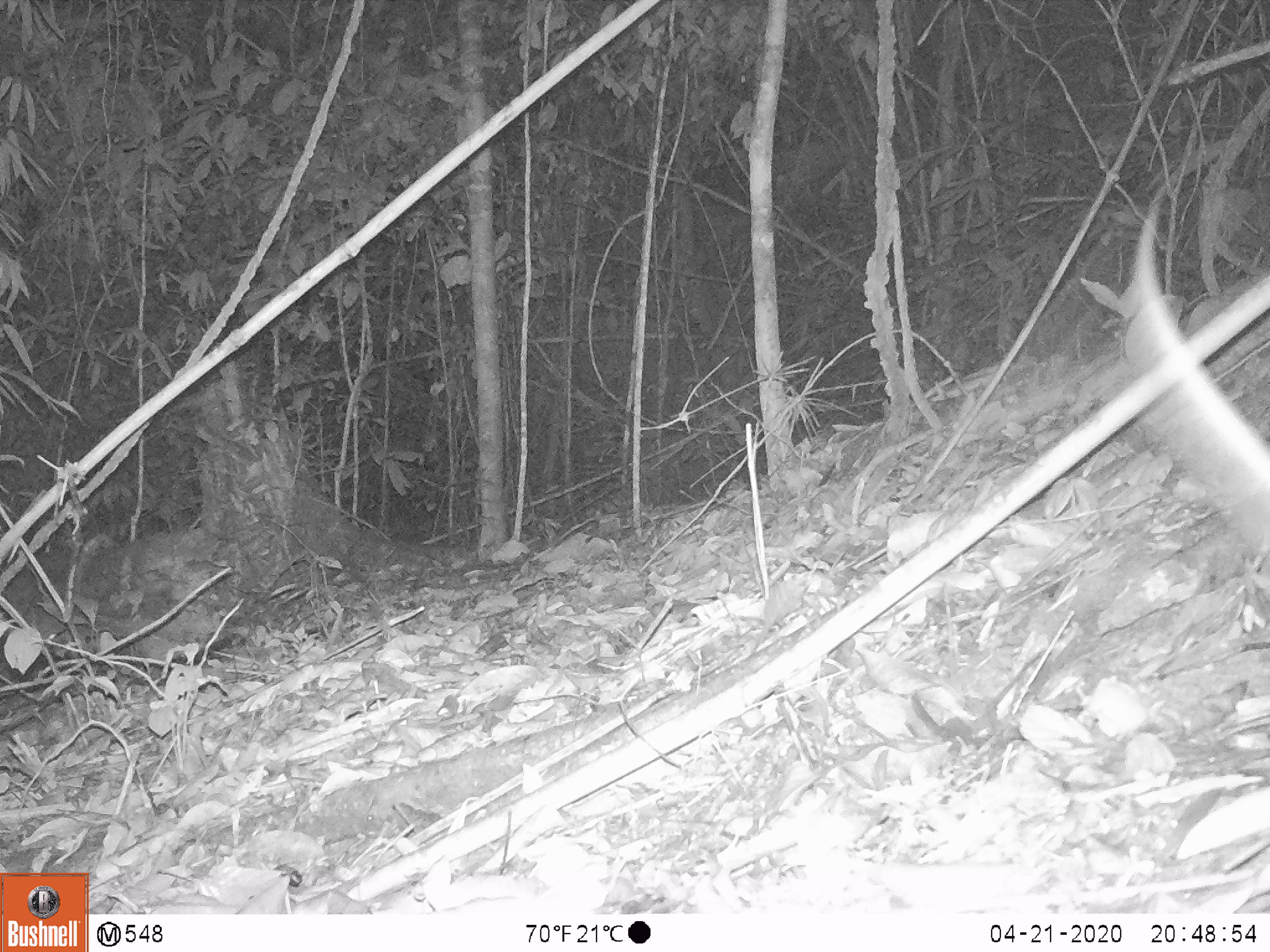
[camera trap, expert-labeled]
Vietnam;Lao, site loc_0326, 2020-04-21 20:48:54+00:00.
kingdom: Animalia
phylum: Chordata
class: Mammalia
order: Rodentia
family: Muridae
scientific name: Muridae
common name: old-world mice and rats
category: unidentified murid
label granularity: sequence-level